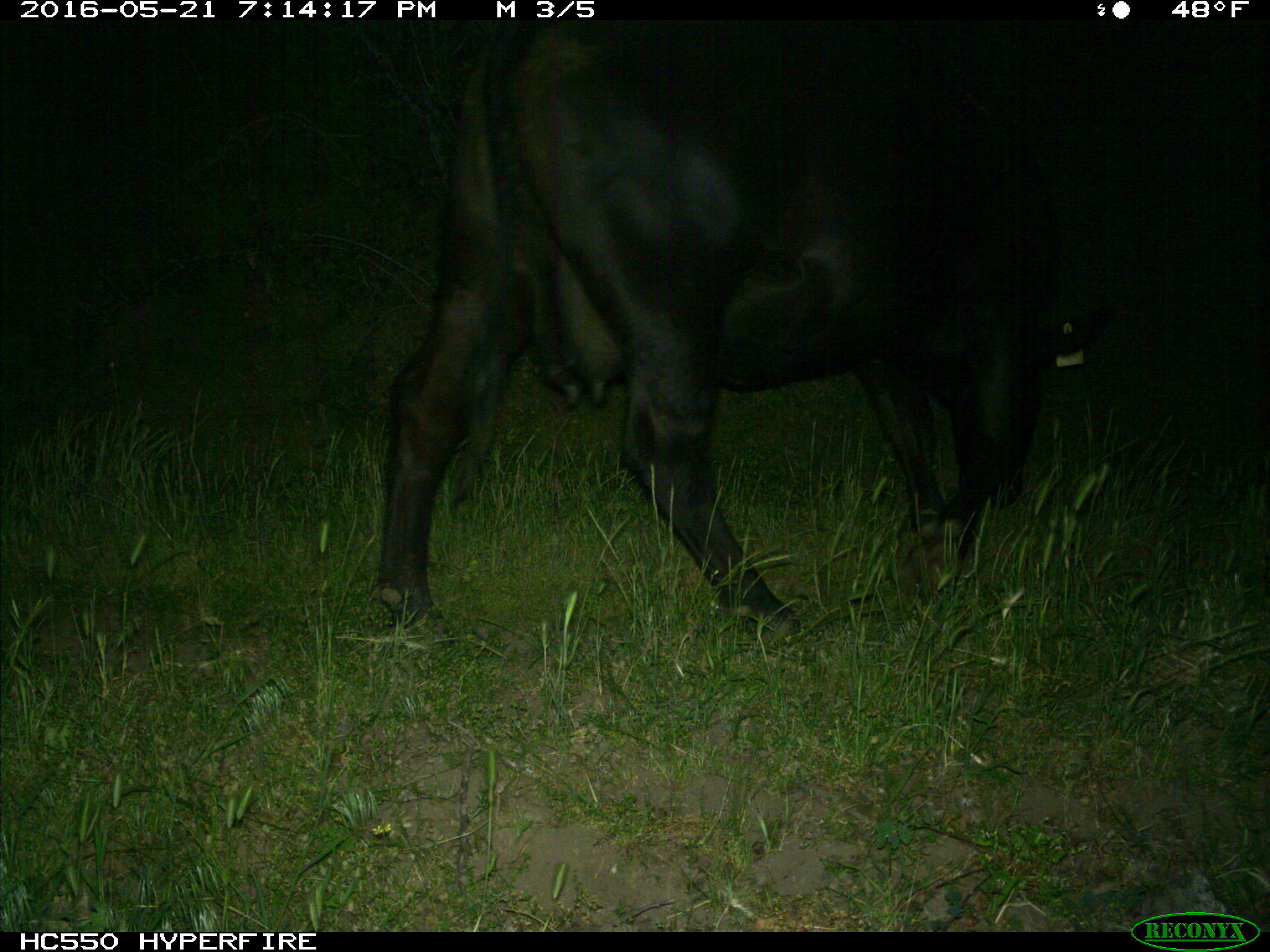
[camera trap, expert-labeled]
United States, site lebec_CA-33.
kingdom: Animalia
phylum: Chordata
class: Mammalia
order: Artiodactyla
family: Bovidae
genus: Bos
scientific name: Bos taurus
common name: domestic cow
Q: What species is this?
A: Bos taurus (domestic cow).